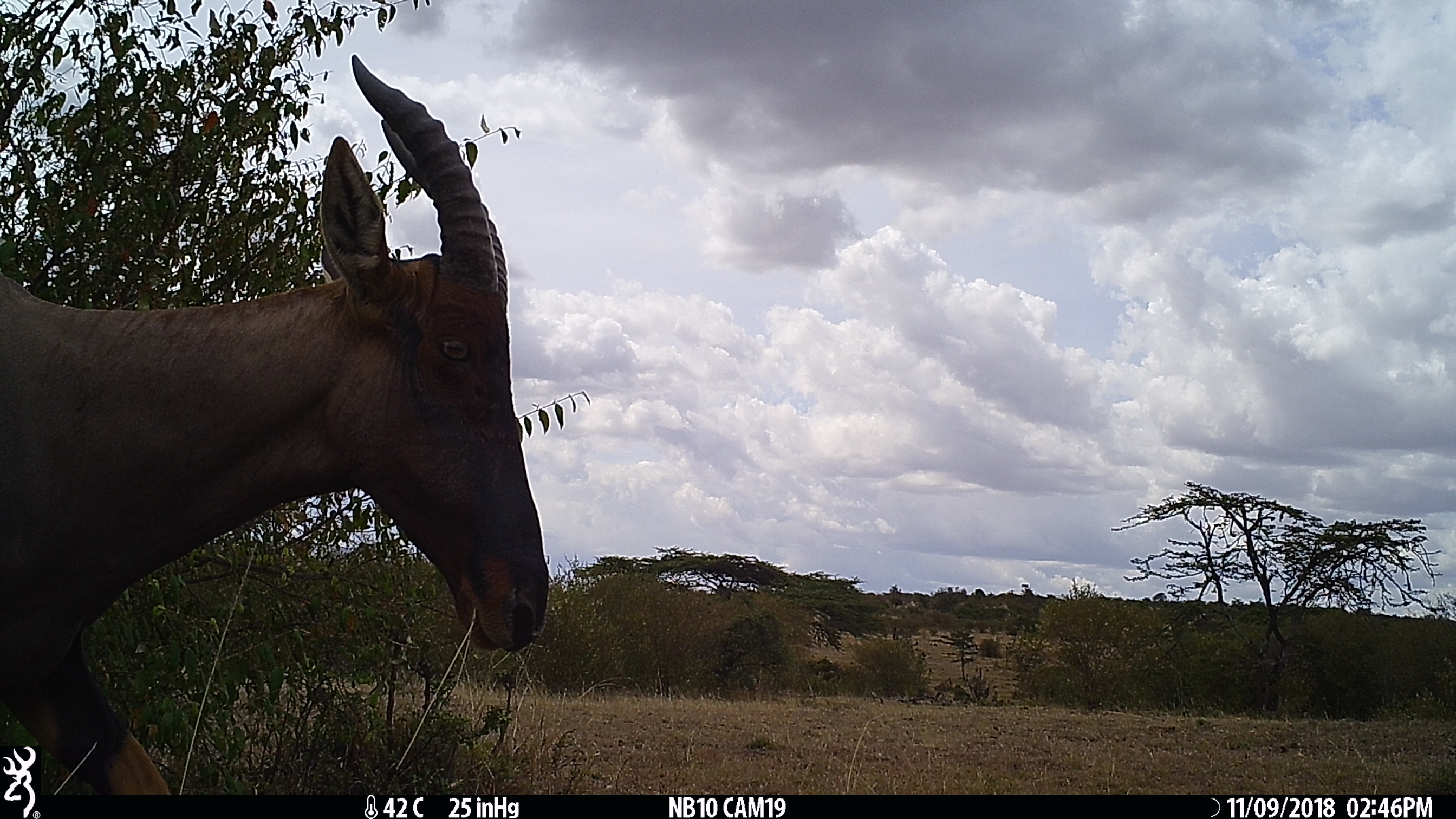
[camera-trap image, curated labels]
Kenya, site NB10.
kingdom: Animalia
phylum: Chordata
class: Mammalia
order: Artiodactyla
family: Bovidae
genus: Damaliscus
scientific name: Damaliscus lunatus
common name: topi